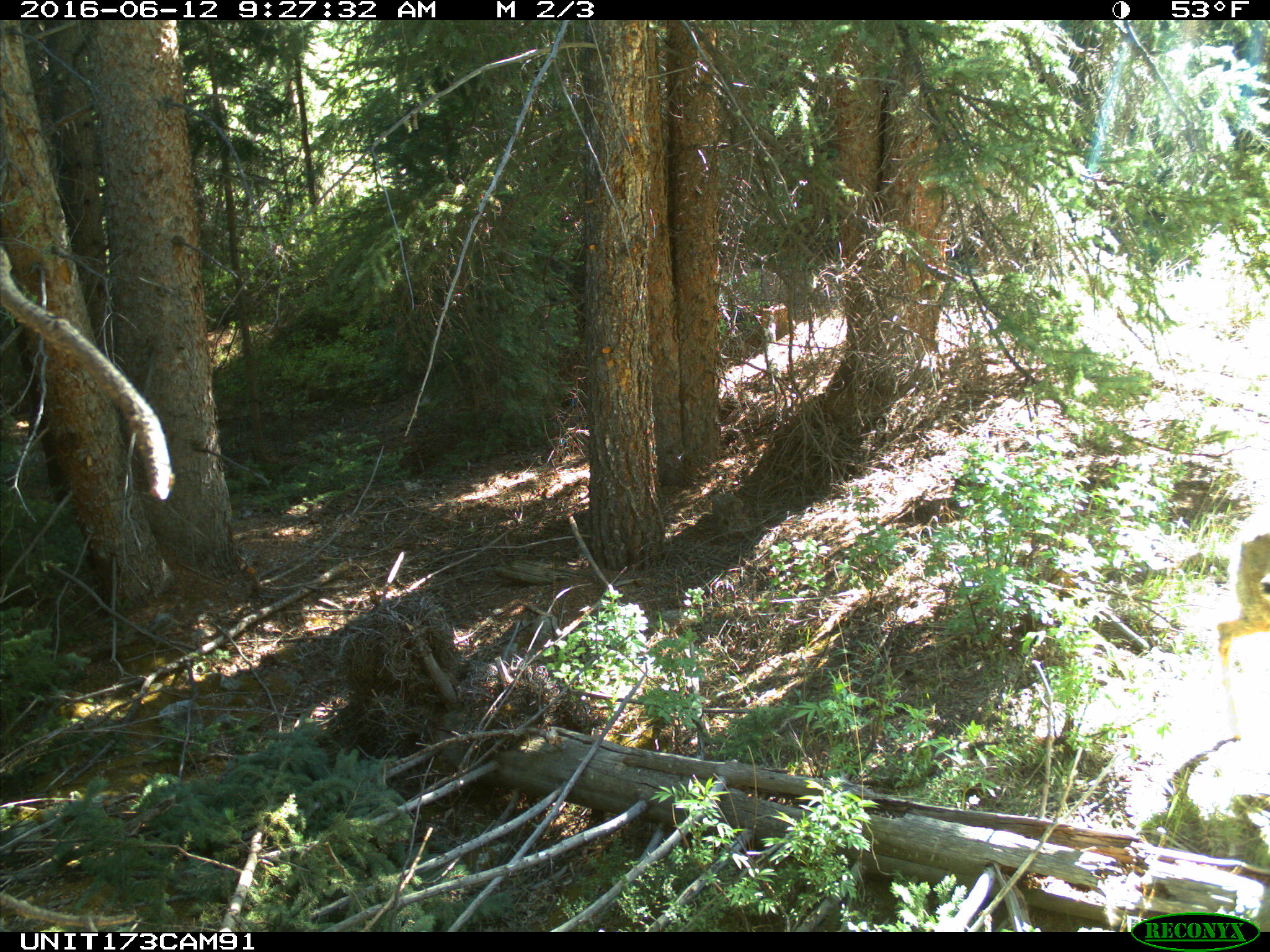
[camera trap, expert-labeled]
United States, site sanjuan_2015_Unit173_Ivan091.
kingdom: Animalia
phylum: Chordata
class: Mammalia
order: Artiodactyla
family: Cervidae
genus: Odocoileus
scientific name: Odocoileus hemionus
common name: mule deer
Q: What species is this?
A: Odocoileus hemionus (mule deer).